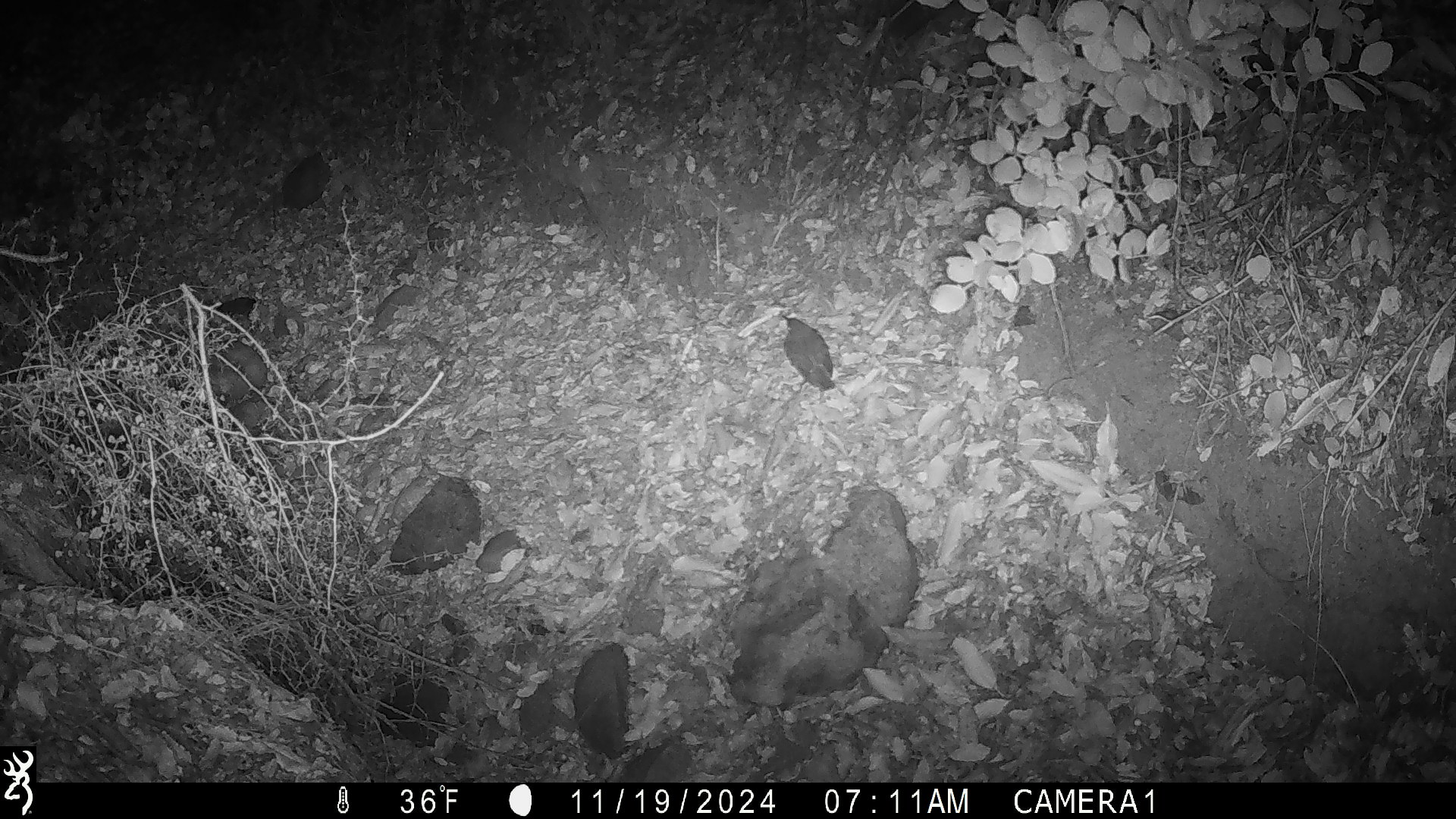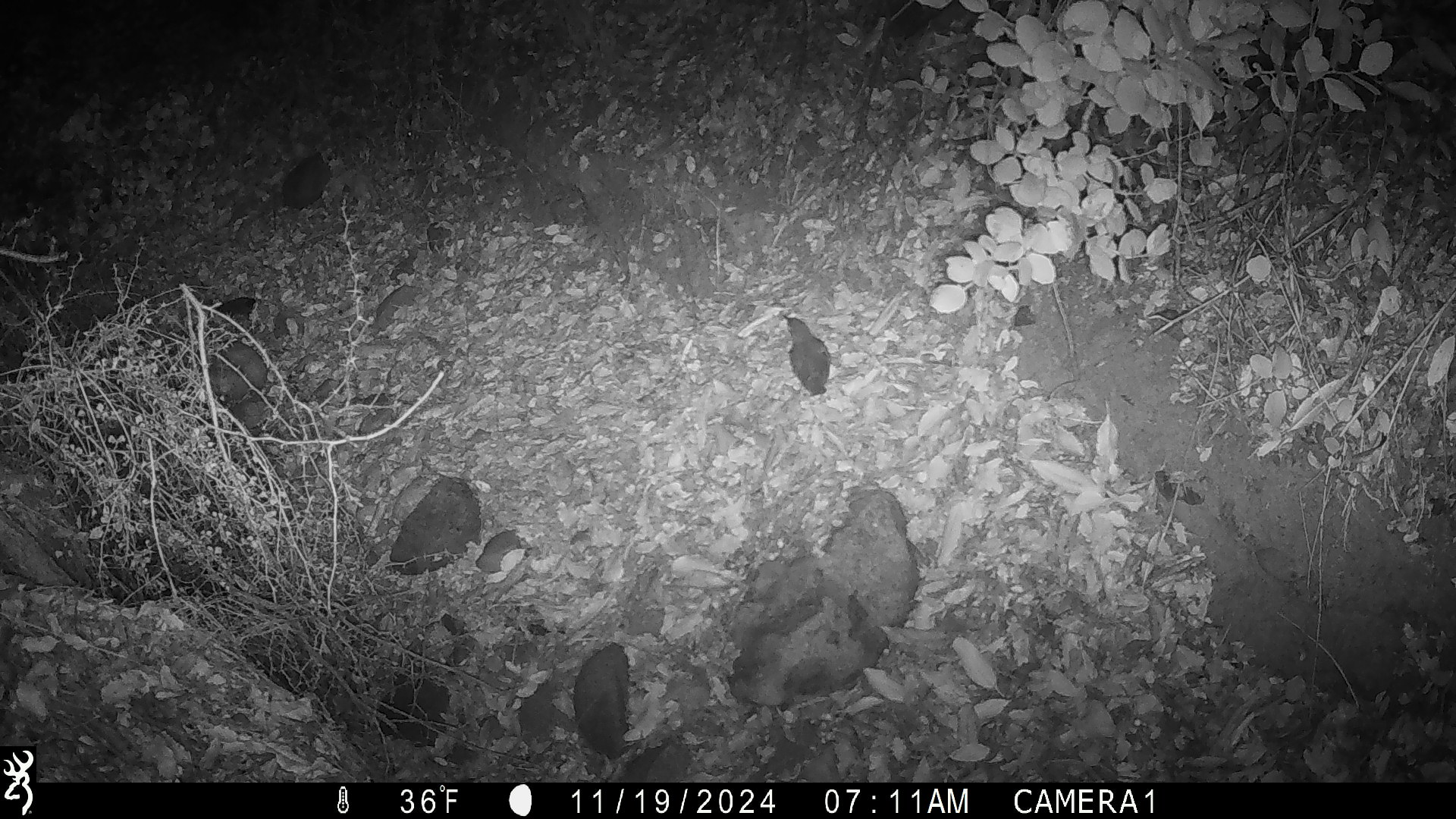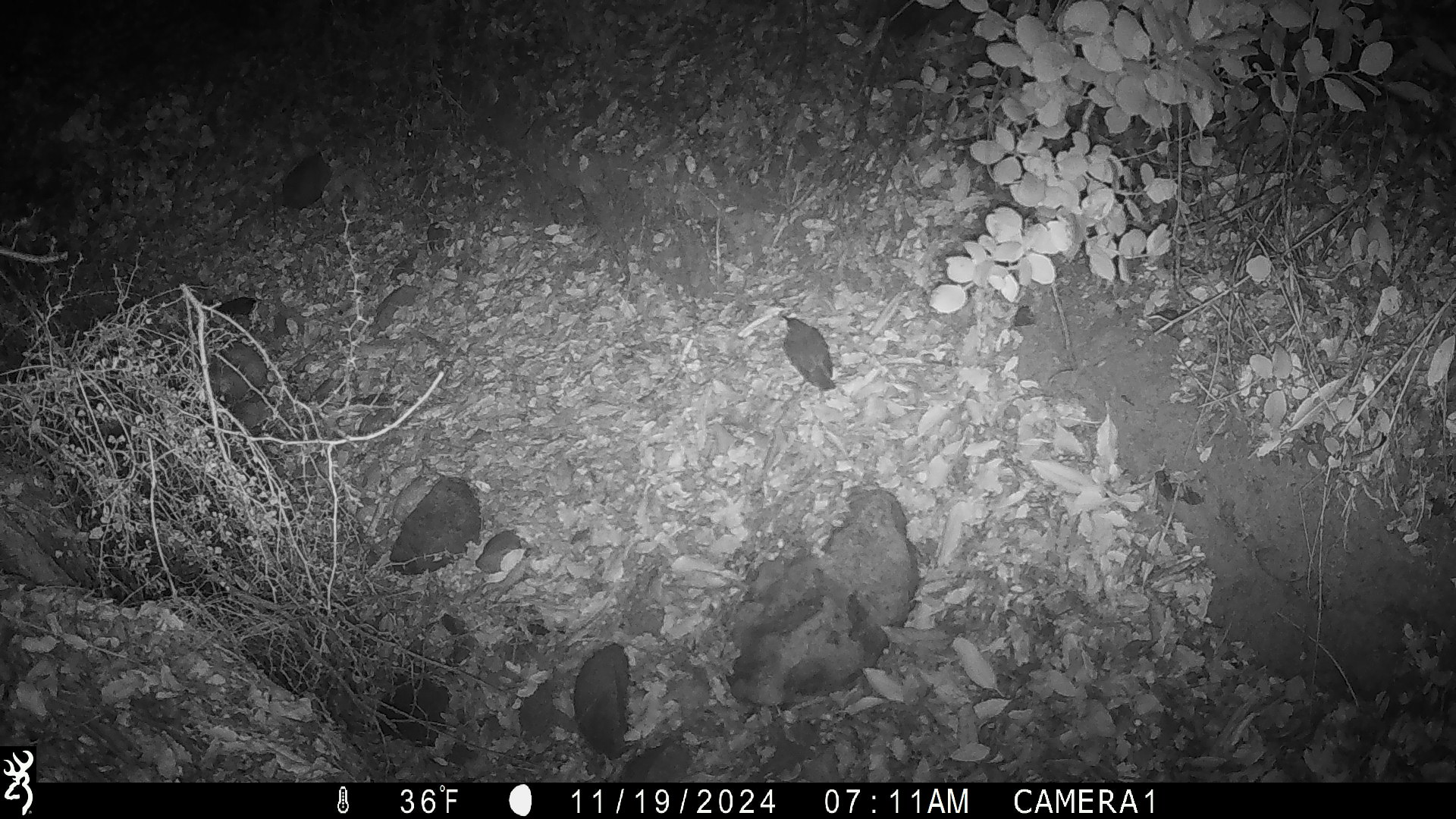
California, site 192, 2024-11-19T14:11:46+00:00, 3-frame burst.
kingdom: Animalia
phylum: Chordata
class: Aves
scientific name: Aves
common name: bird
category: unknown bird